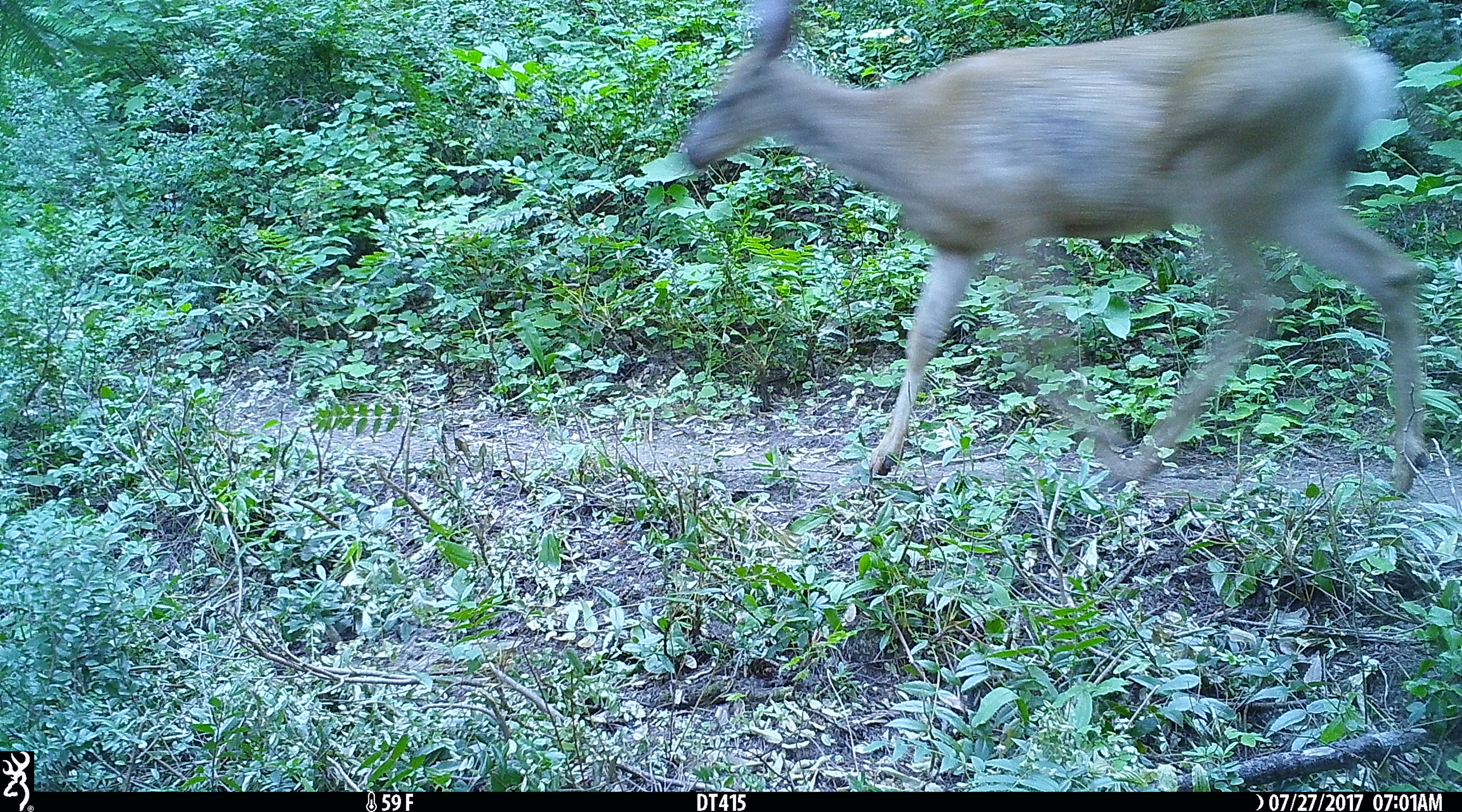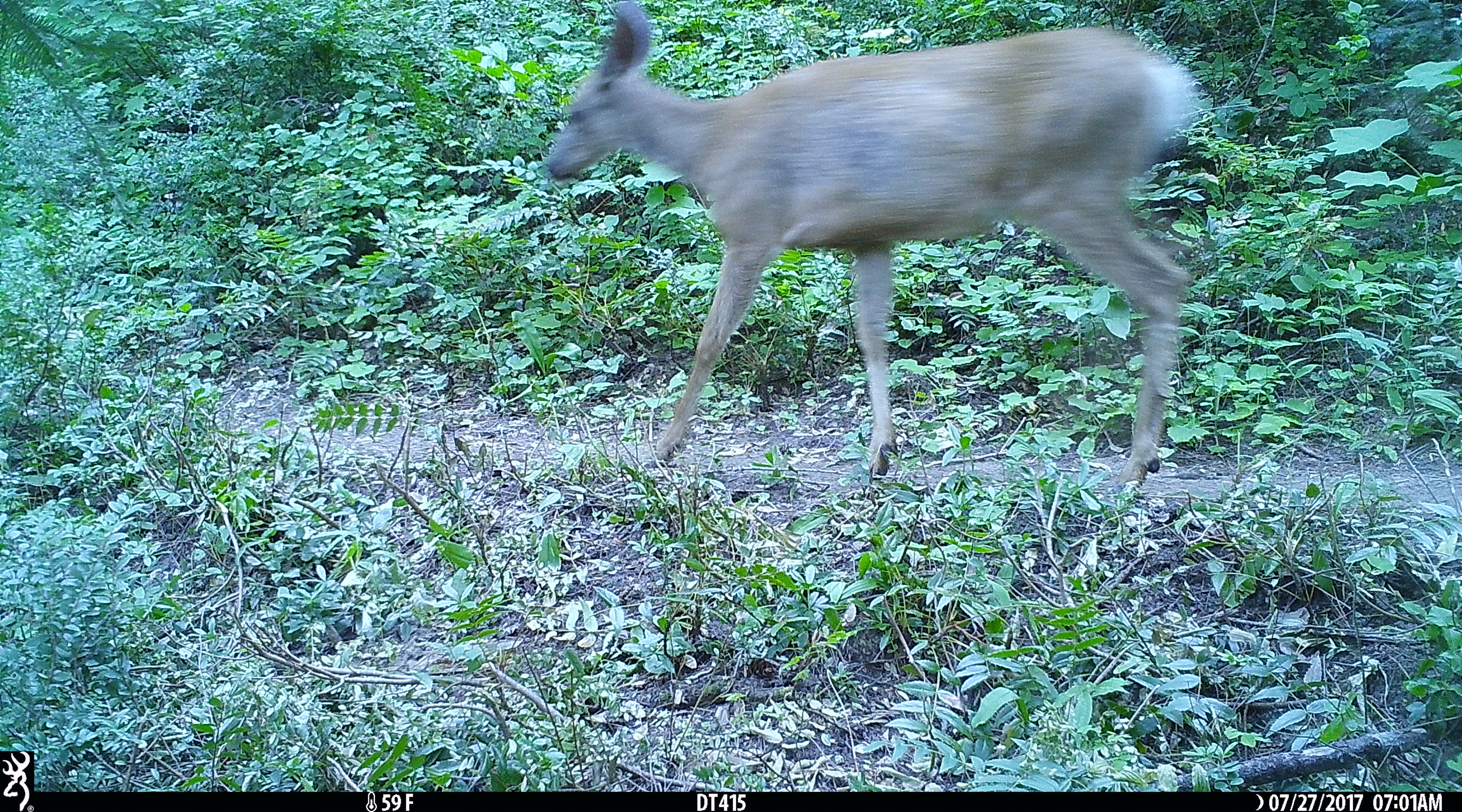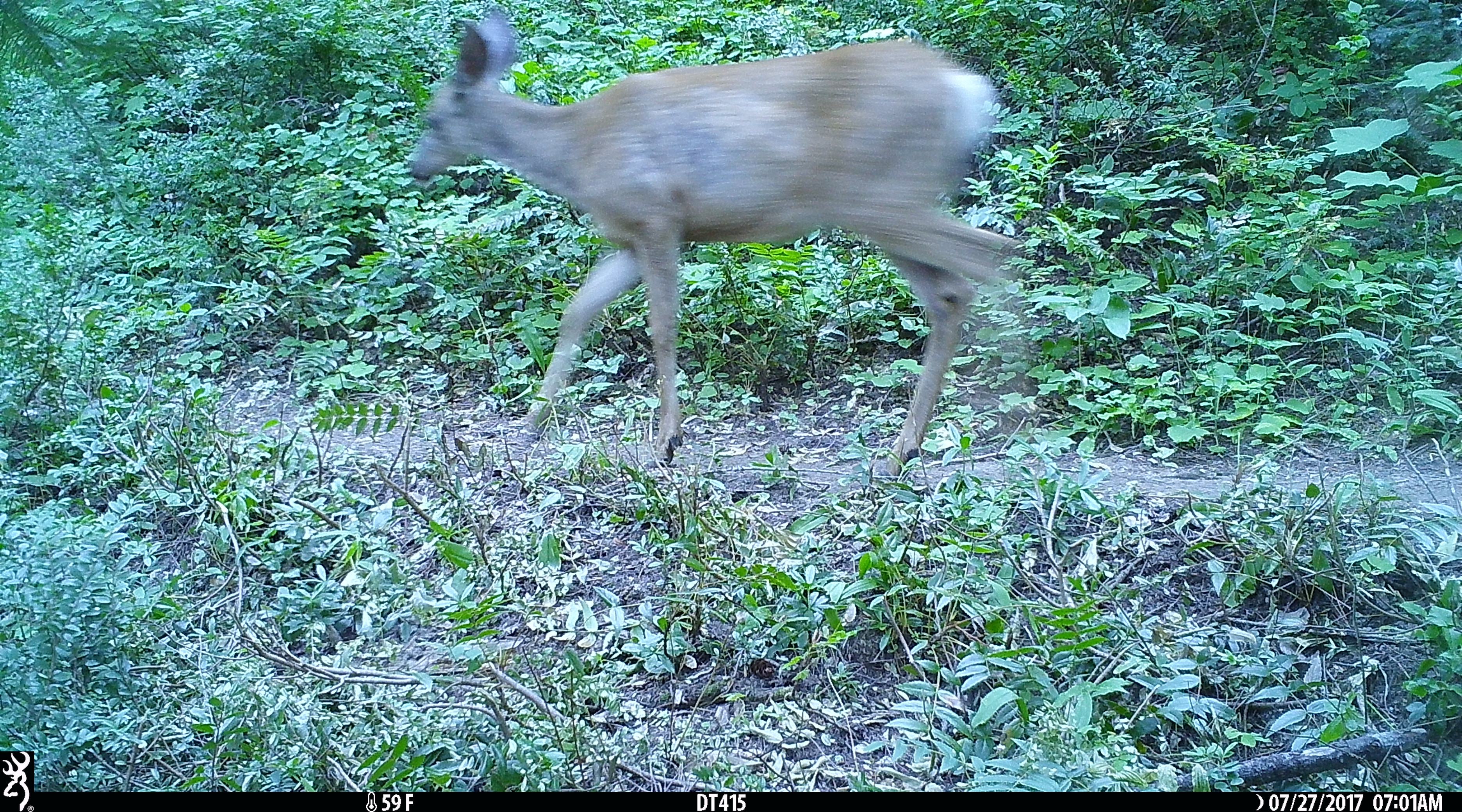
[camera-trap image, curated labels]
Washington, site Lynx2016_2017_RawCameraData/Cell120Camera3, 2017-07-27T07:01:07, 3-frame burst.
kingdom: Animalia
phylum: Chordata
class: Mammalia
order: Artiodactyla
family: Cervidae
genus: Odocoileus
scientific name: Odocoileus hemionus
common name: mule deer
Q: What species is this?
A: Odocoileus hemionus (mule deer).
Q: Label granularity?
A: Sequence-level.